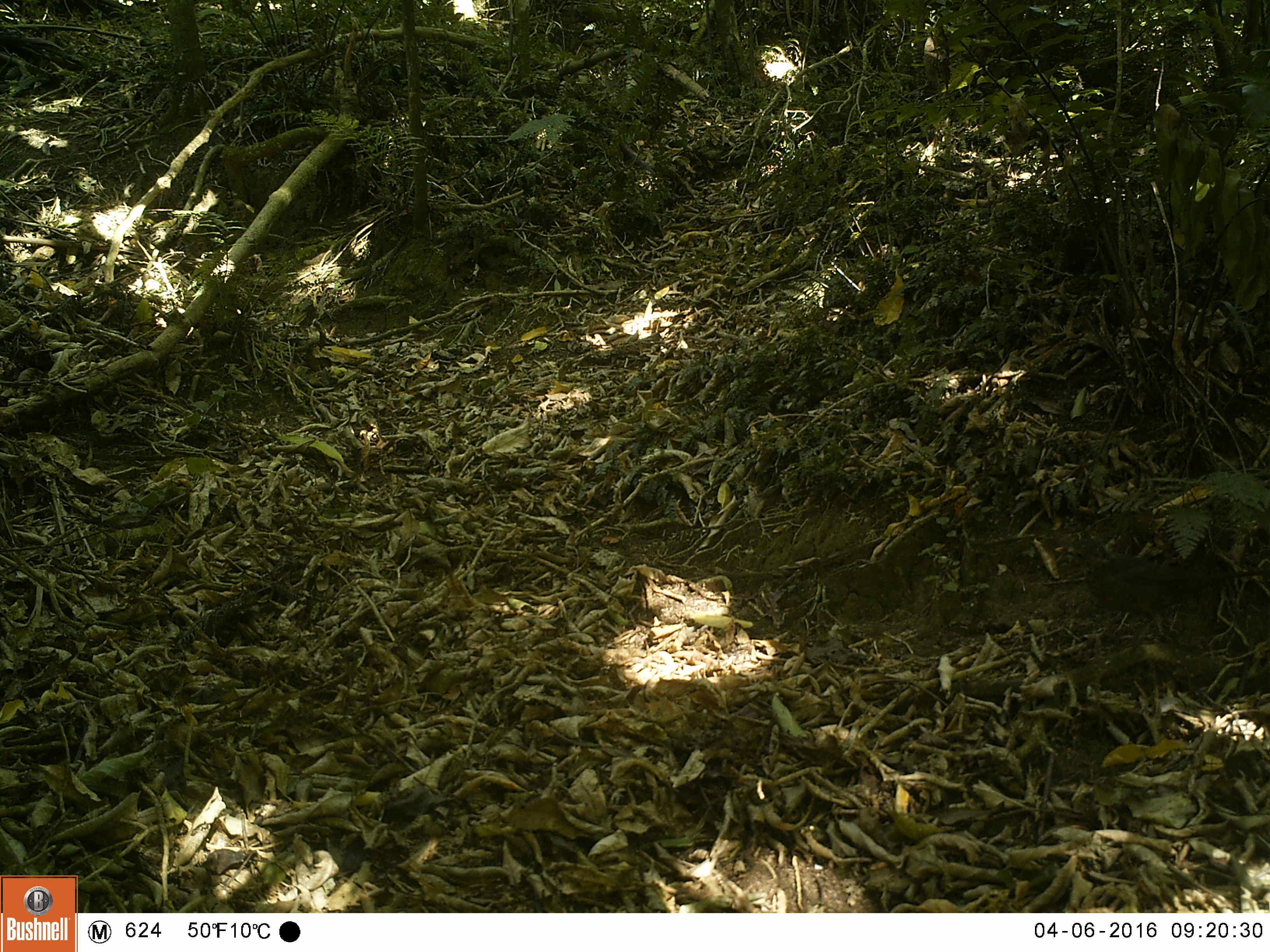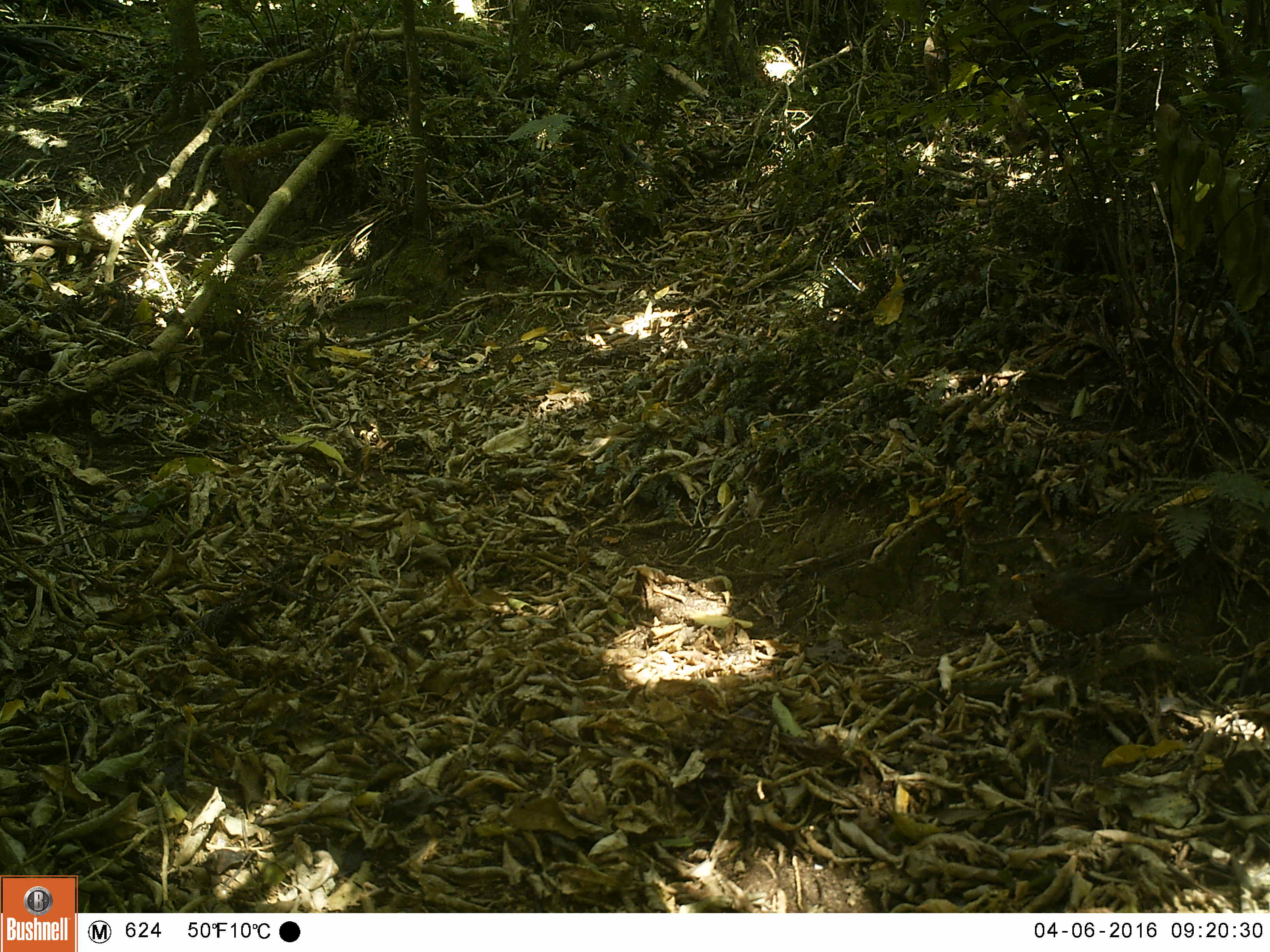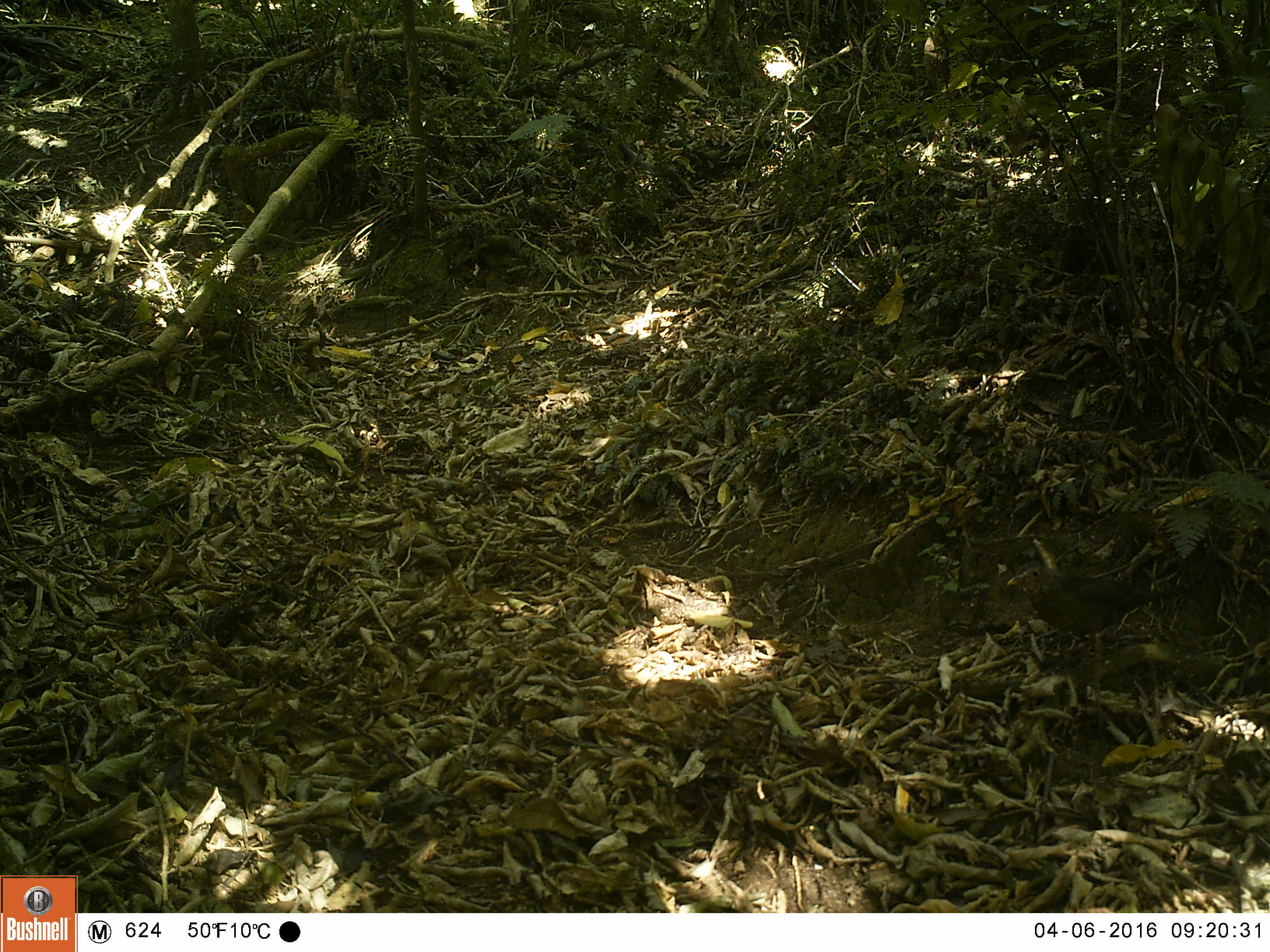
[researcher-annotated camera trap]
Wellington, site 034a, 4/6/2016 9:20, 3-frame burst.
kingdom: Animalia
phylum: Chordata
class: Aves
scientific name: Aves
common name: bird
Bird (Aves).